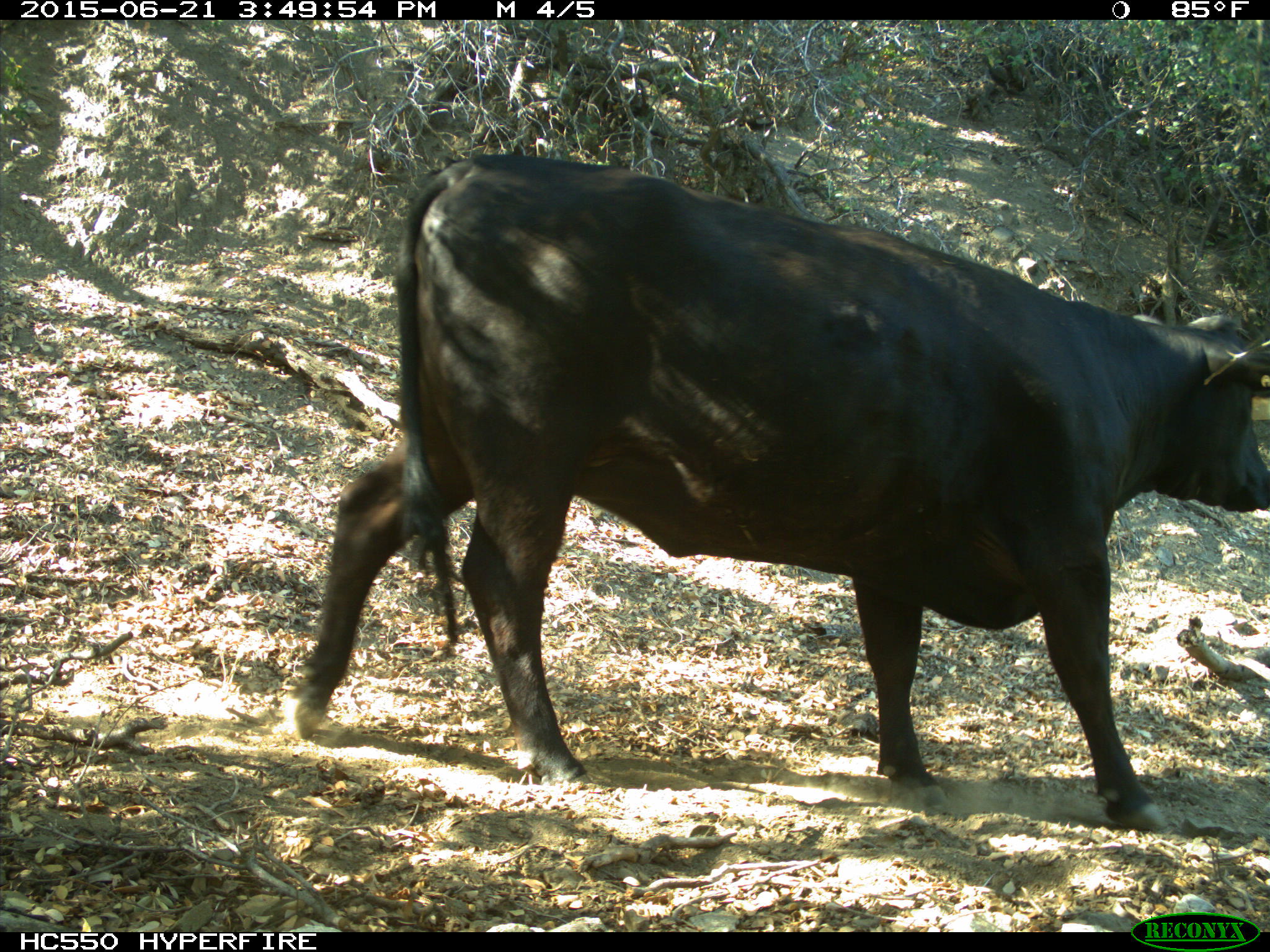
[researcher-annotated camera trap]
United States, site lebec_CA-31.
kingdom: Animalia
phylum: Chordata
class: Mammalia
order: Artiodactyla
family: Bovidae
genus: Bos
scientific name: Bos taurus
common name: domestic cow